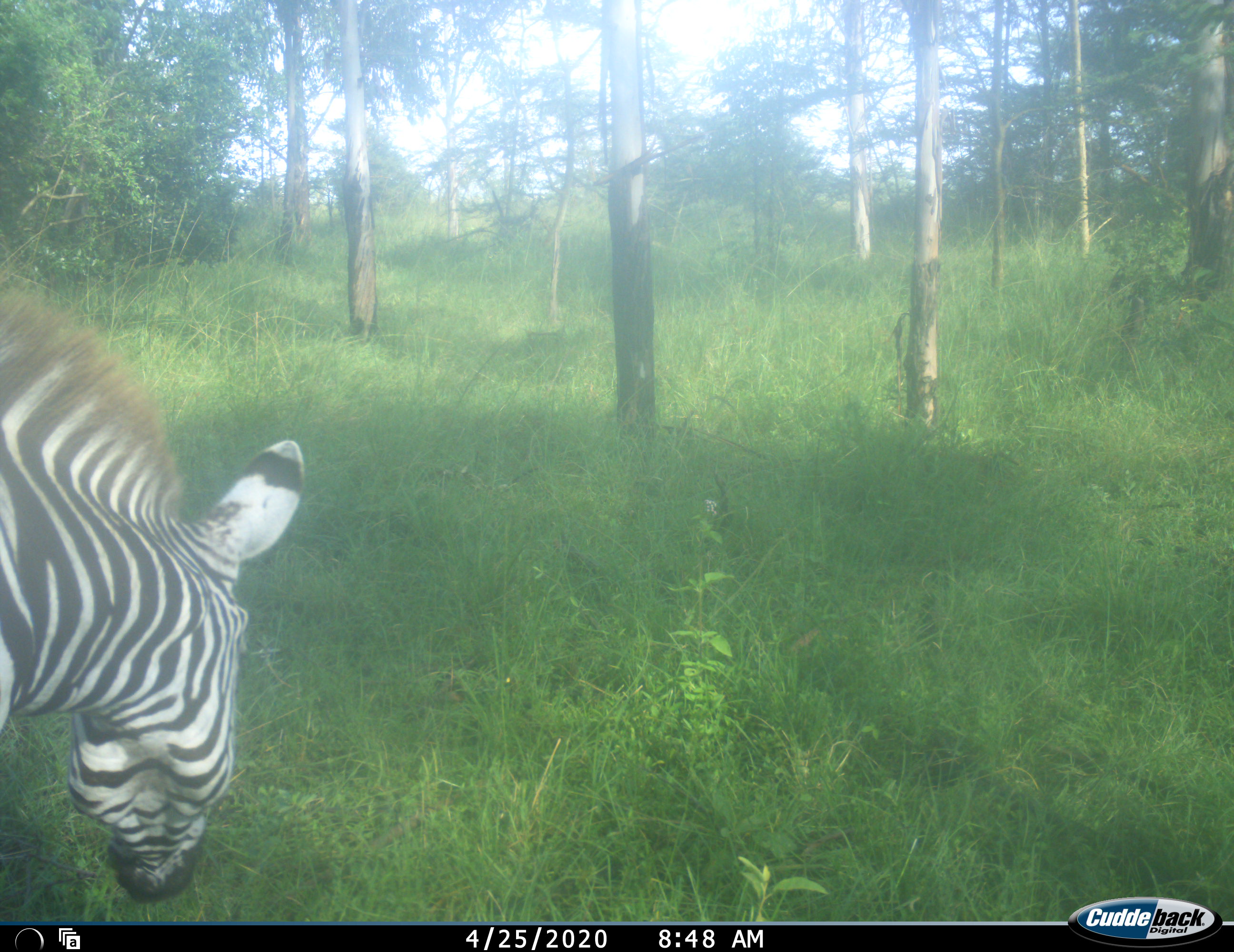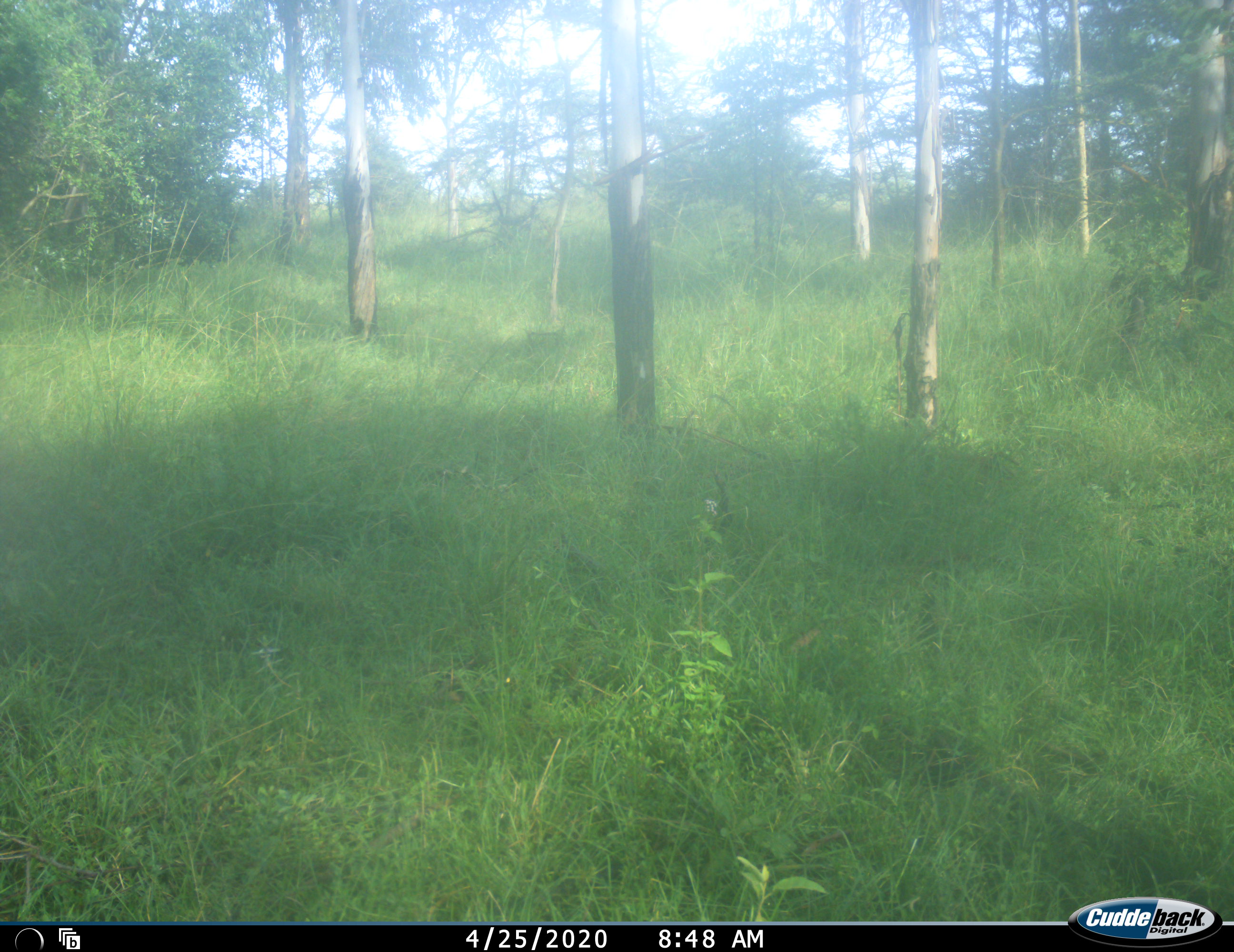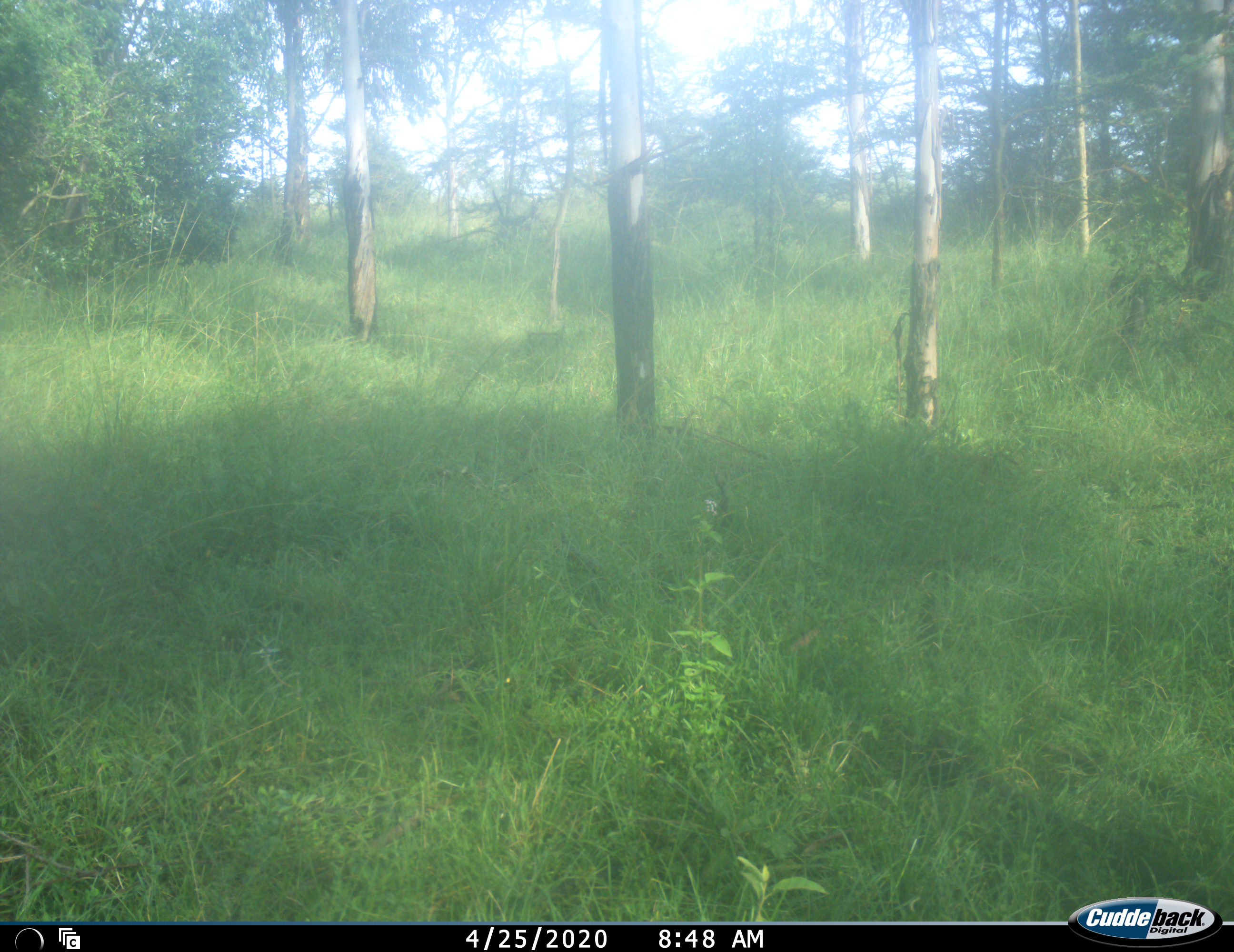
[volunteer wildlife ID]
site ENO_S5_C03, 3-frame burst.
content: unidentified animal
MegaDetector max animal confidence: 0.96